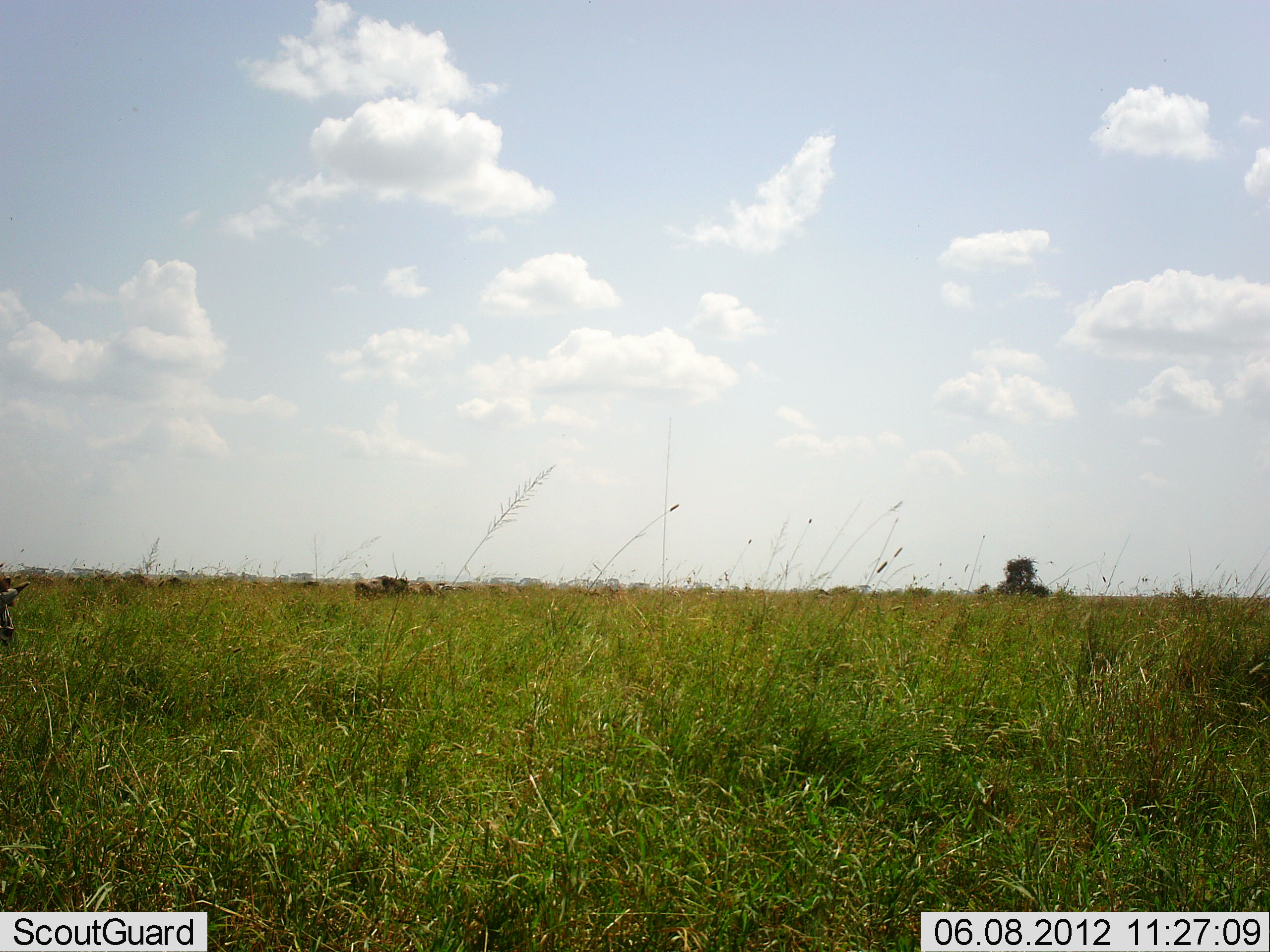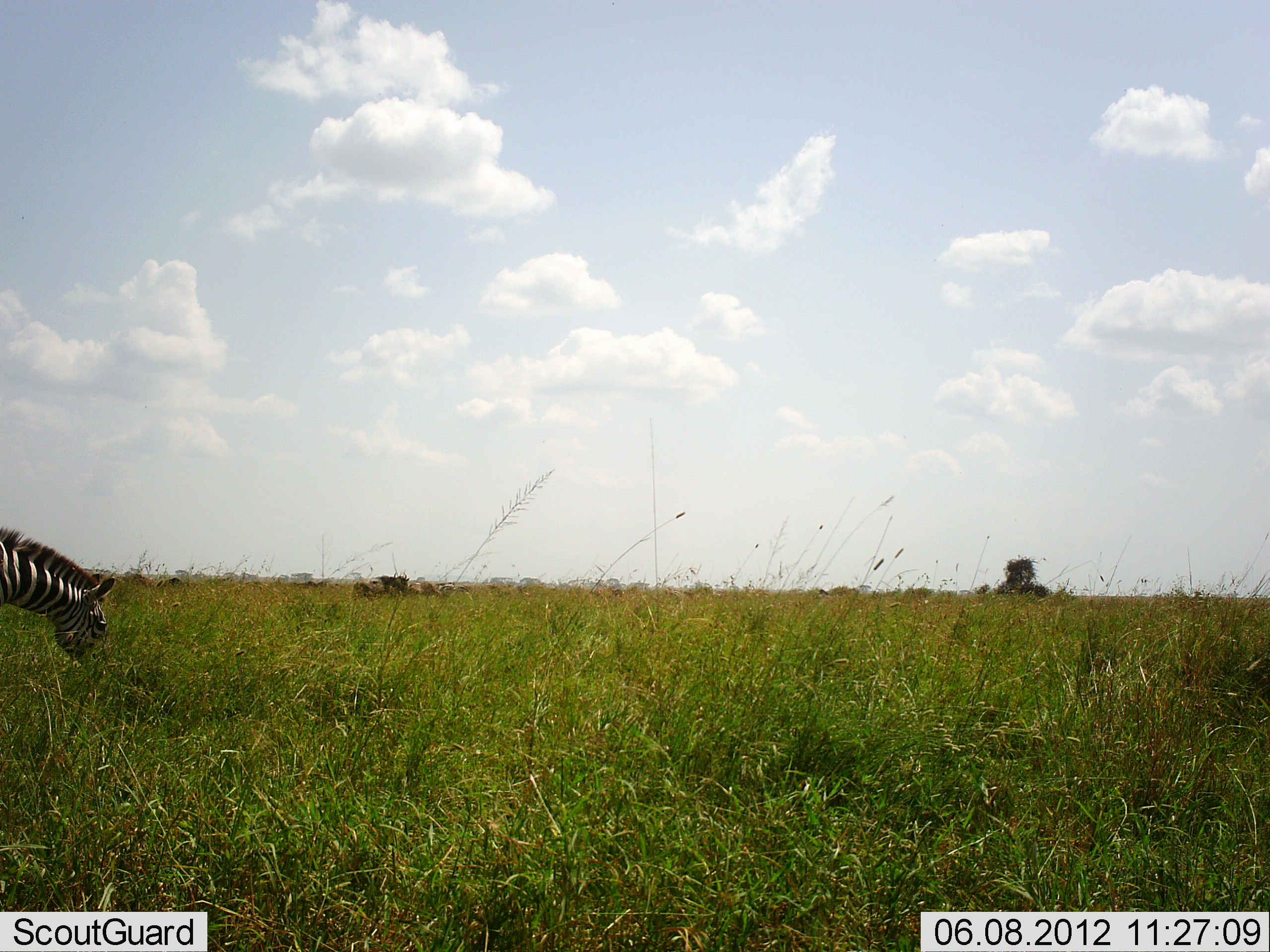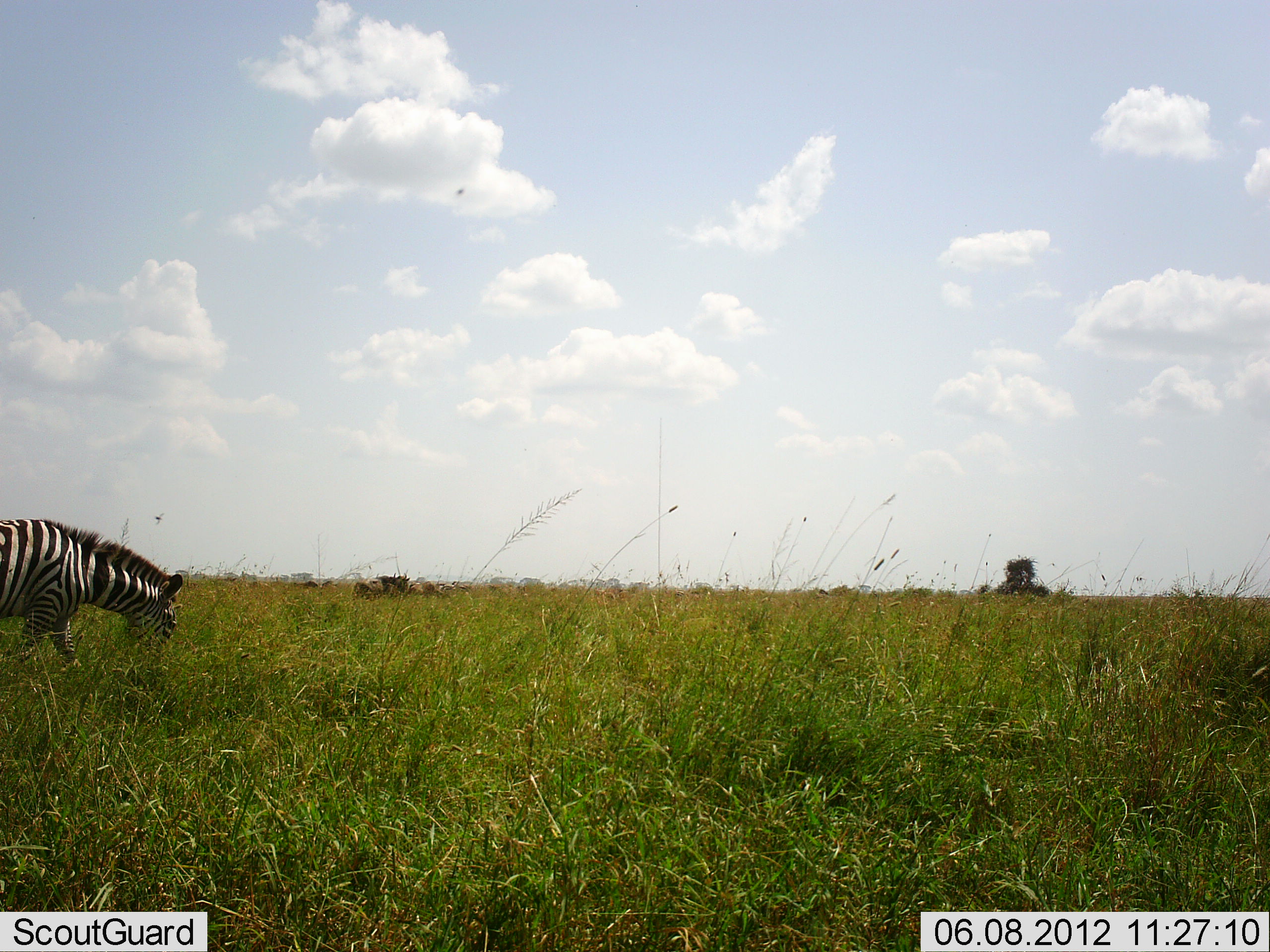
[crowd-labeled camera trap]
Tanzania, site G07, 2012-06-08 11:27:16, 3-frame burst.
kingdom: Animalia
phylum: Chordata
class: Mammalia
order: Perissodactyla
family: Equidae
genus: Equus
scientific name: Equus quagga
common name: plains zebra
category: zebra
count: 1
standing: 0%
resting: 0%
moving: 54%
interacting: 0%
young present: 0%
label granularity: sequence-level